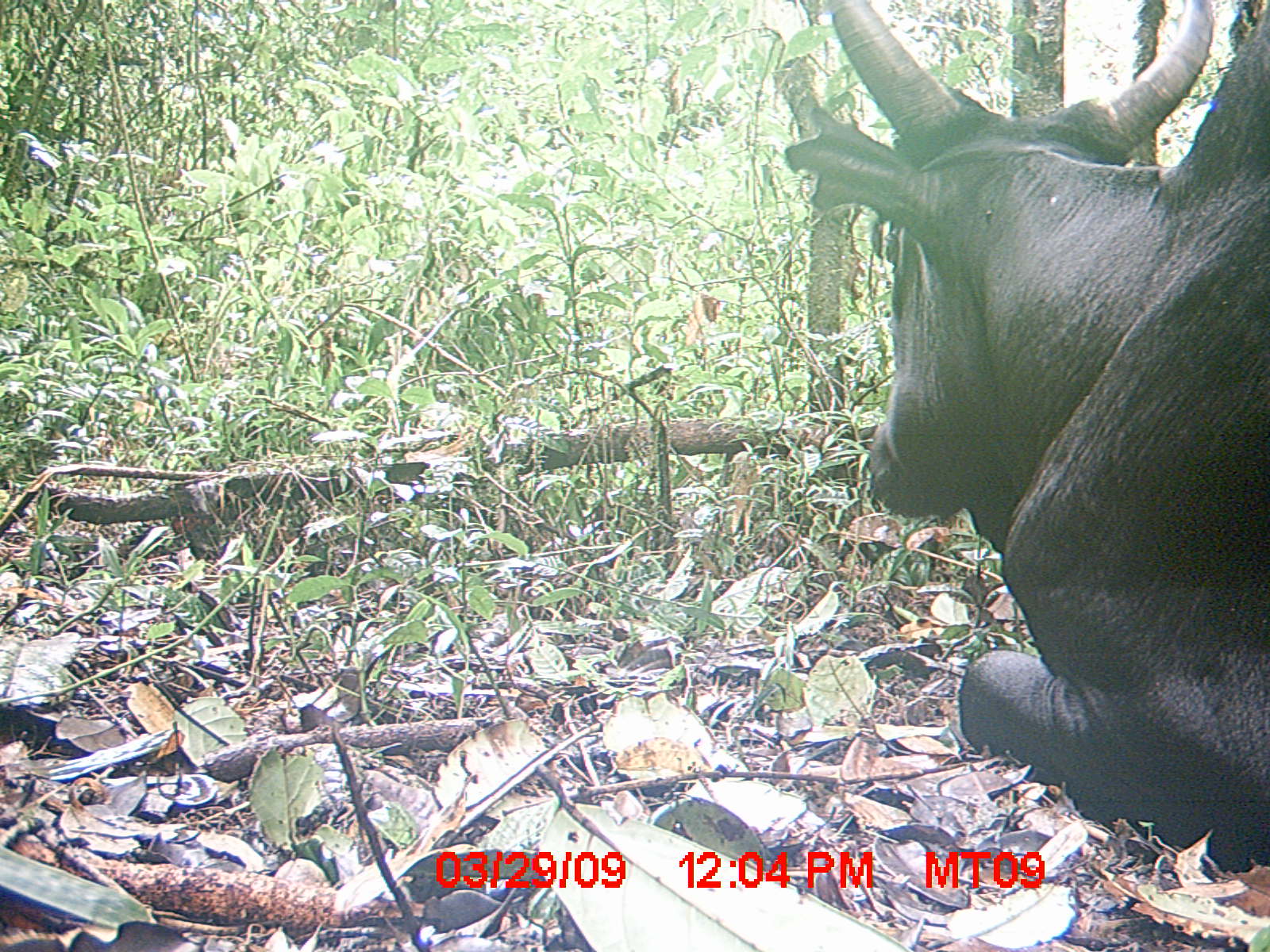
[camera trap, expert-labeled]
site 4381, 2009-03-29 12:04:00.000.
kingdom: Animalia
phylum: Chordata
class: Mammalia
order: Artiodactyla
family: Bovidae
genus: Bos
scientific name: Bos taurus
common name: domestic cattle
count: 1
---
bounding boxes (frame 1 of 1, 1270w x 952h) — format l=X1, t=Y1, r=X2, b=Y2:
bos taurus: l=783, t=0, r=1269, b=869